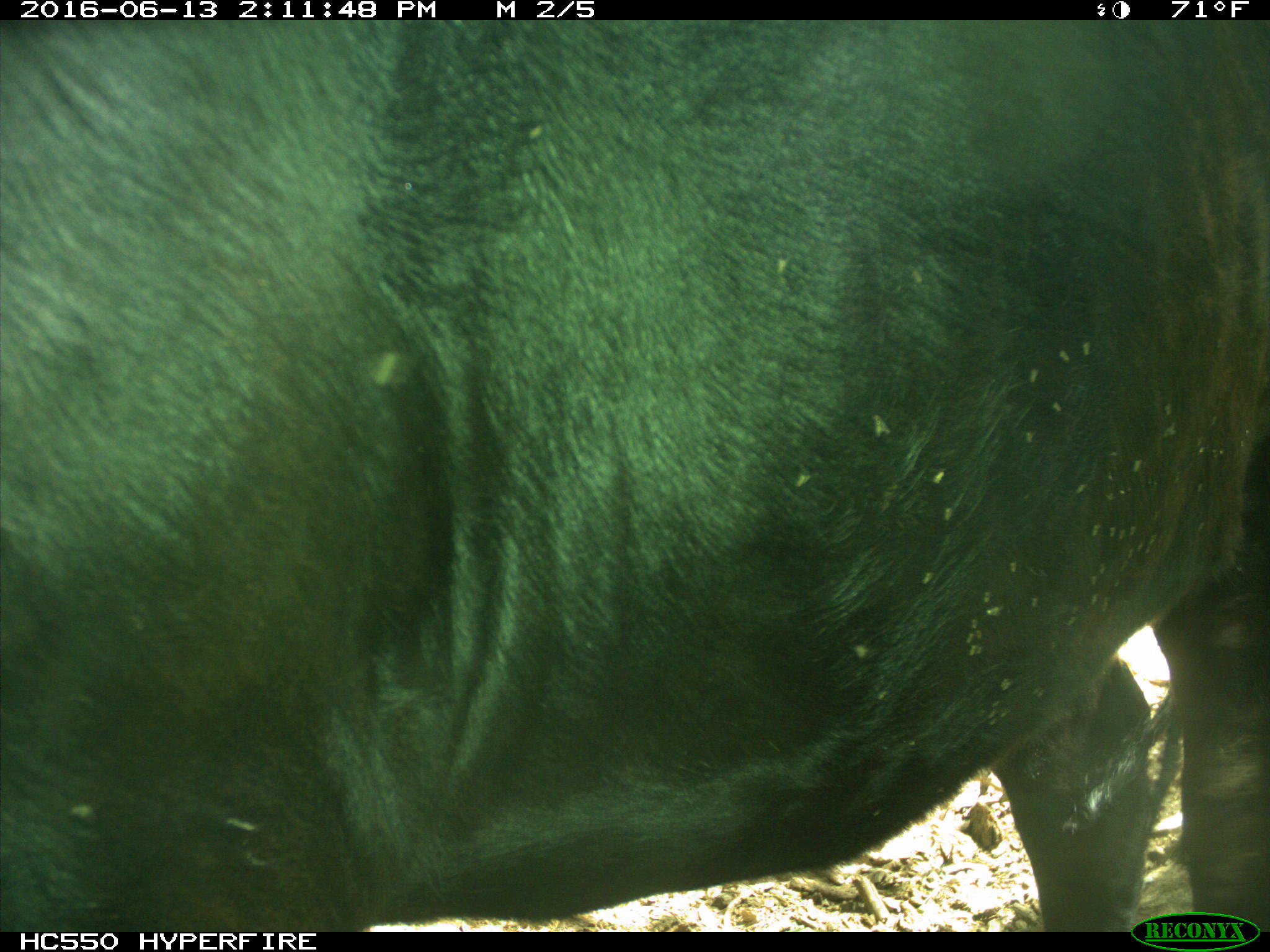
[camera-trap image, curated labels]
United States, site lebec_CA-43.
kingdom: Animalia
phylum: Chordata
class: Mammalia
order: Artiodactyla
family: Bovidae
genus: Bos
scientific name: Bos taurus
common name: domestic cow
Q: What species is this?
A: Bos taurus (domestic cow).